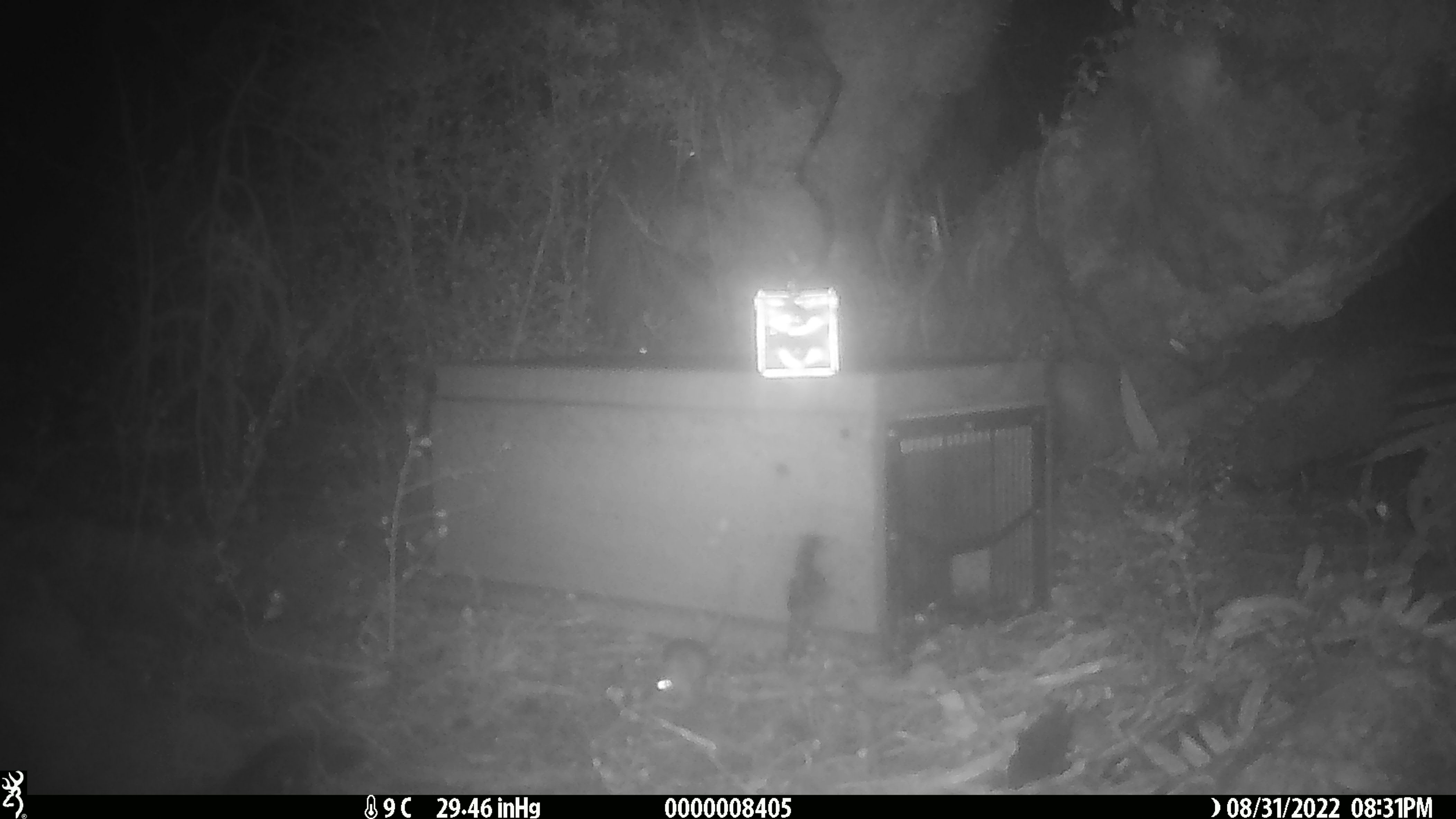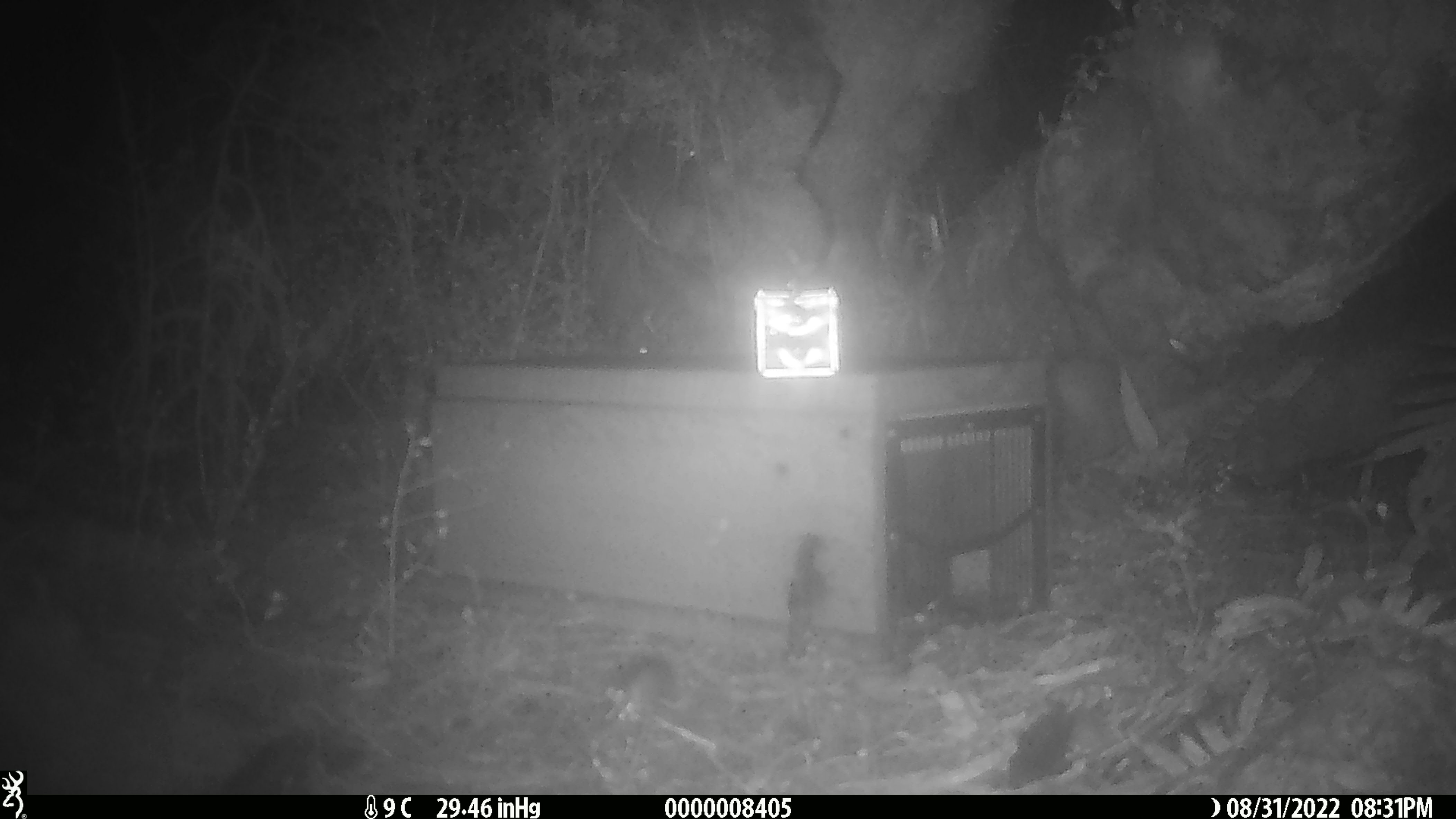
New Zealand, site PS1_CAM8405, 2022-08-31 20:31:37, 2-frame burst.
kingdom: Animalia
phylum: Chordata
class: Mammalia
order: Rodentia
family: Muridae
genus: Mus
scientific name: Mus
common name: mouse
Mouse (Mus).